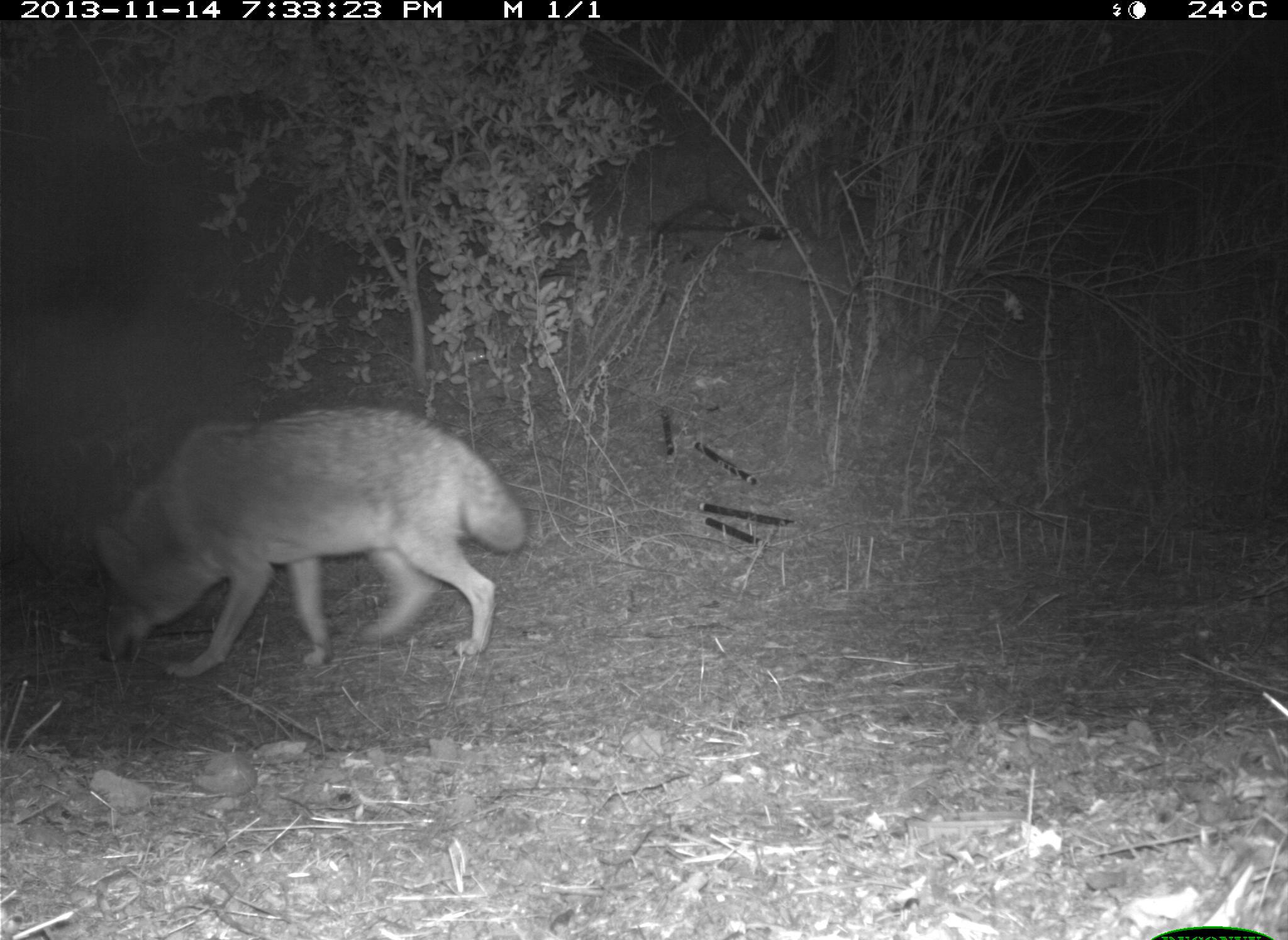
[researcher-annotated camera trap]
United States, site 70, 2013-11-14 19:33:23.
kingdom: Animalia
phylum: Chordata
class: Mammalia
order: Carnivora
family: Canidae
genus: Canis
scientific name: Canis latrans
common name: coyote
Coyote (Canis latrans).